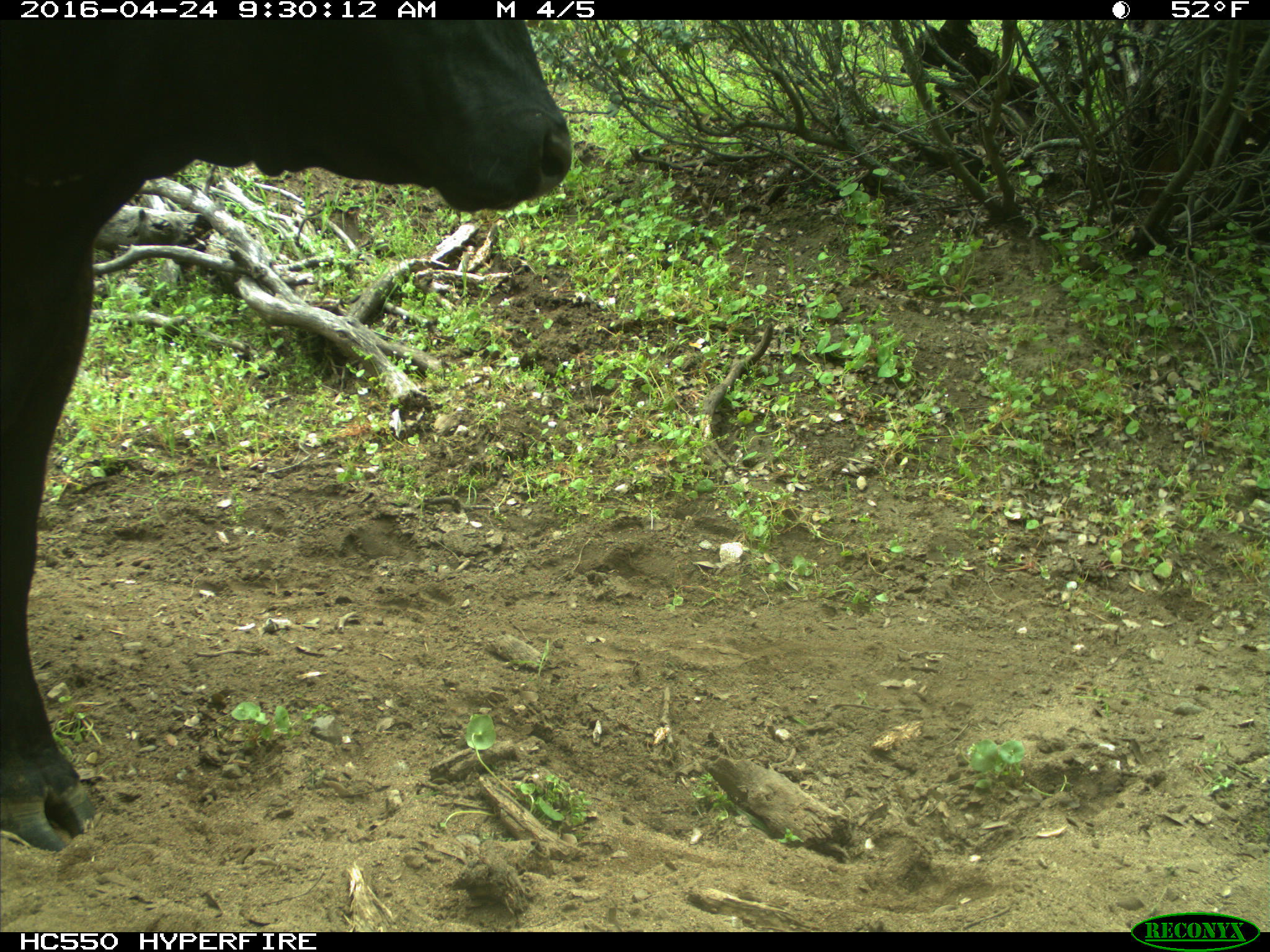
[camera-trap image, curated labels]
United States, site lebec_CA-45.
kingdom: Animalia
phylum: Chordata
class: Mammalia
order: Artiodactyla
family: Bovidae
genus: Bos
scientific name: Bos taurus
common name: domestic cow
Bos taurus (domestic cow).